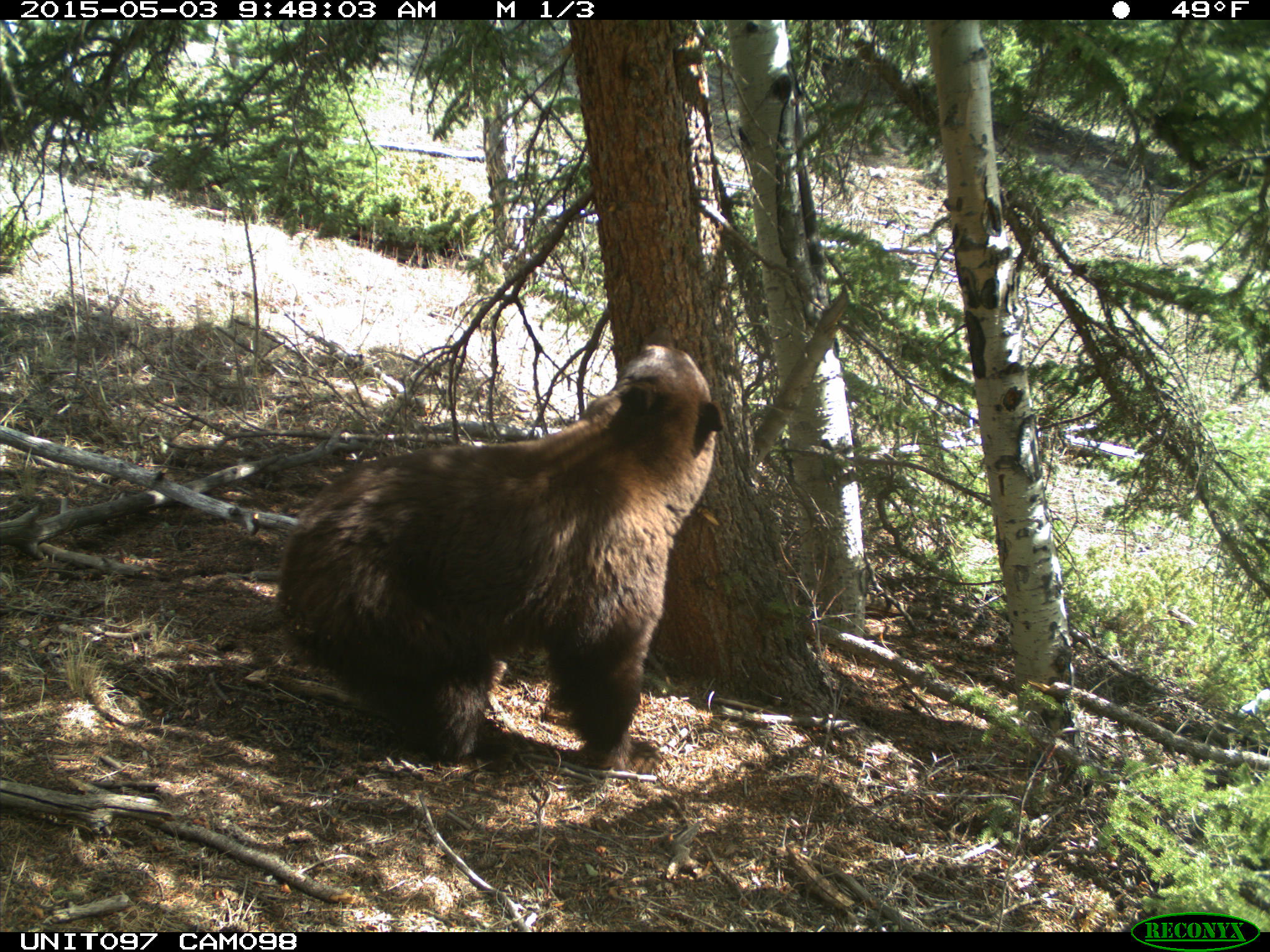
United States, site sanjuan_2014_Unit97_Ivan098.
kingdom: Animalia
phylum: Chordata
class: Mammalia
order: Carnivora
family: Ursidae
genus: Ursus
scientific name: Ursus americanus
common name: american black bear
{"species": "Ursus americanus (american black bear)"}